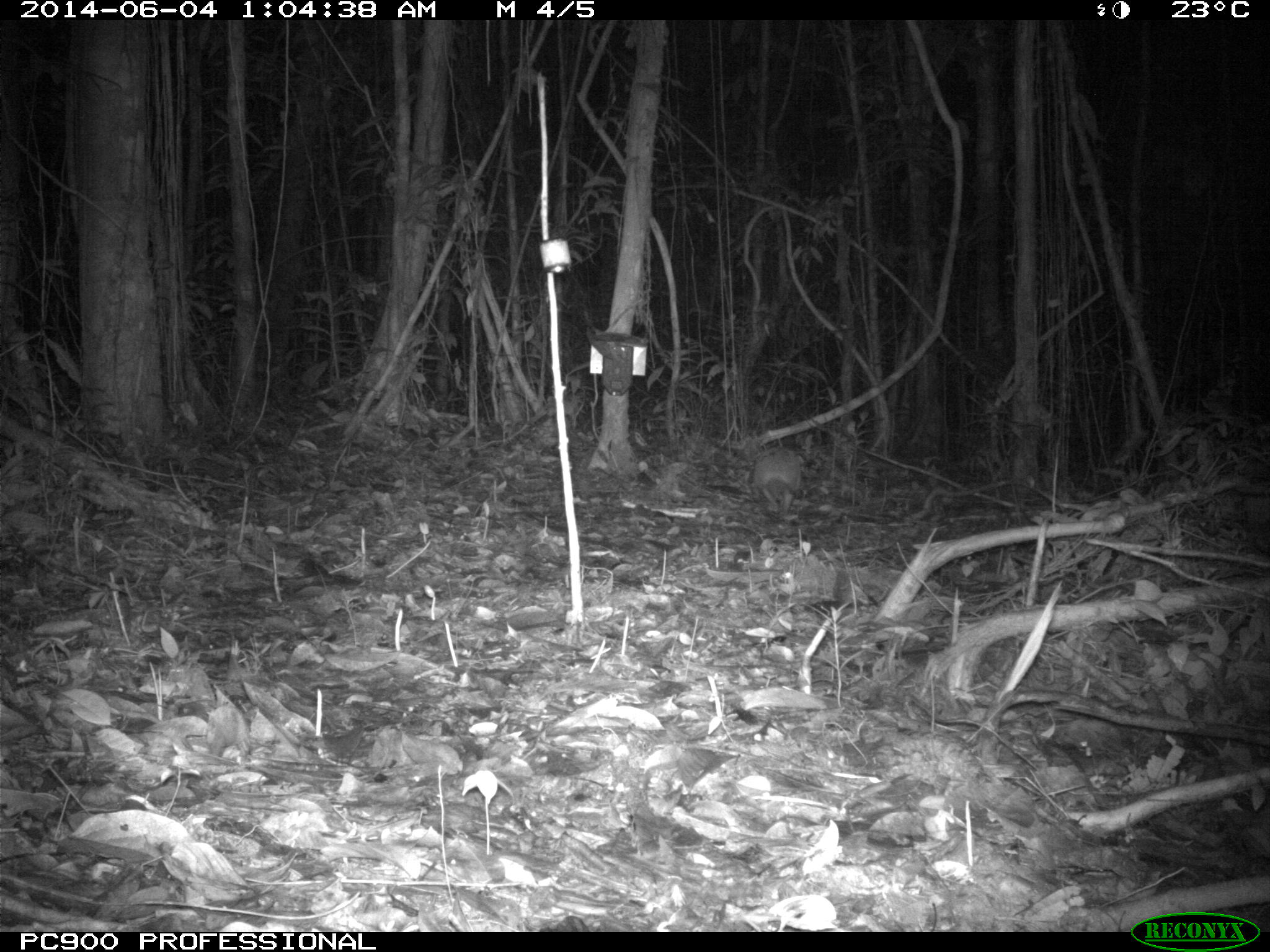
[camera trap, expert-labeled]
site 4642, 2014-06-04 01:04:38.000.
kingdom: Animalia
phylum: Chordata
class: Mammalia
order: Cingulata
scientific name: Cingulata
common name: armadillo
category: unknown armadillo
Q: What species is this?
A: Unknown armadillo (armadillo) (Cingulata).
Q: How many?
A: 1.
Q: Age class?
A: Adult.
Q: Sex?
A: Male.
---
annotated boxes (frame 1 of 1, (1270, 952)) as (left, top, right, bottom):
unknown armadillo: (752, 445, 803, 515)